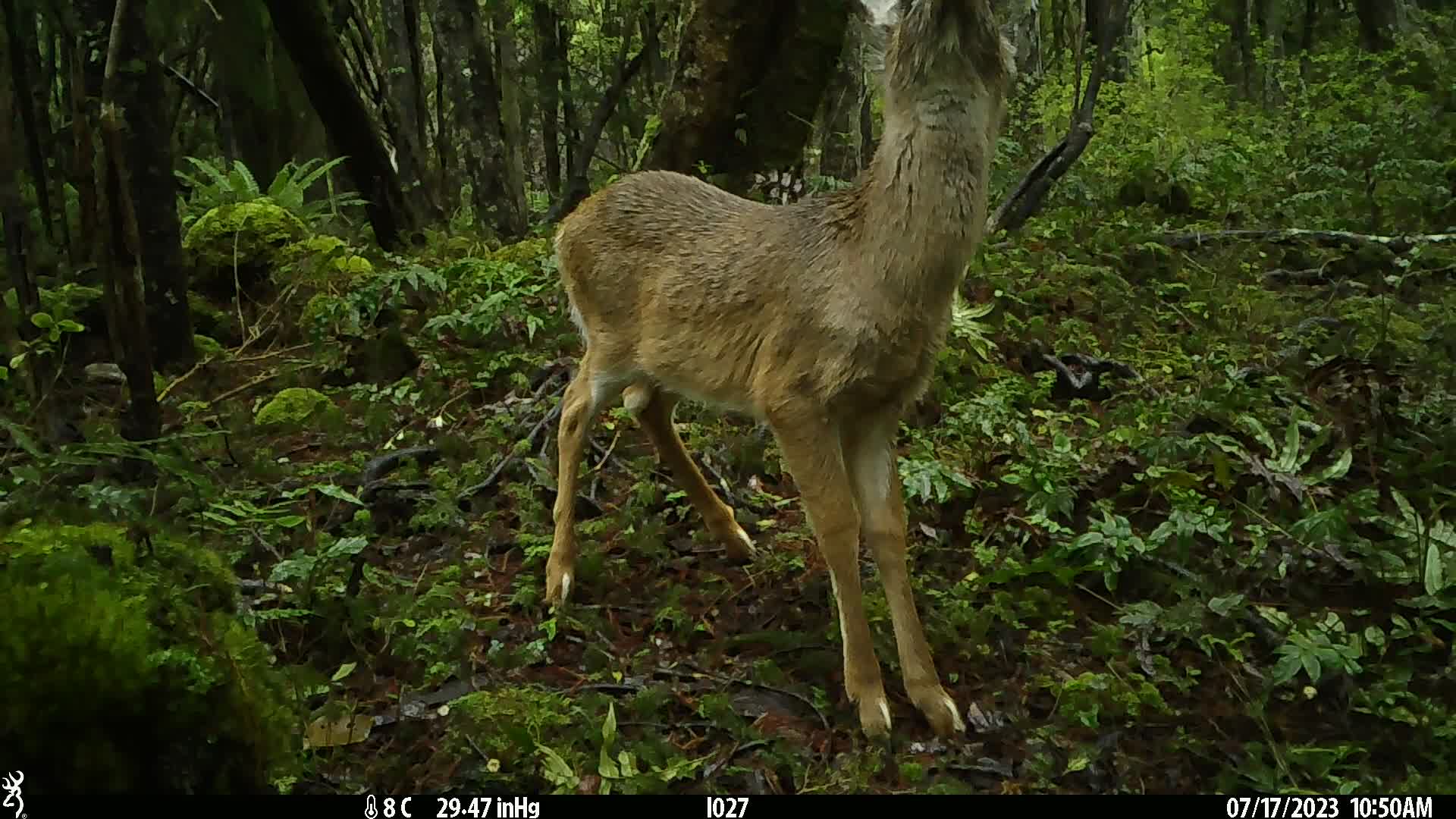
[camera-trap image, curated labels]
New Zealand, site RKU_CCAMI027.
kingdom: Animalia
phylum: Chordata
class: Mammalia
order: Artiodactyla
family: Cervidae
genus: Odocoileus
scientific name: Odocoileus virginianus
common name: white-tailed deer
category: white tailed deer